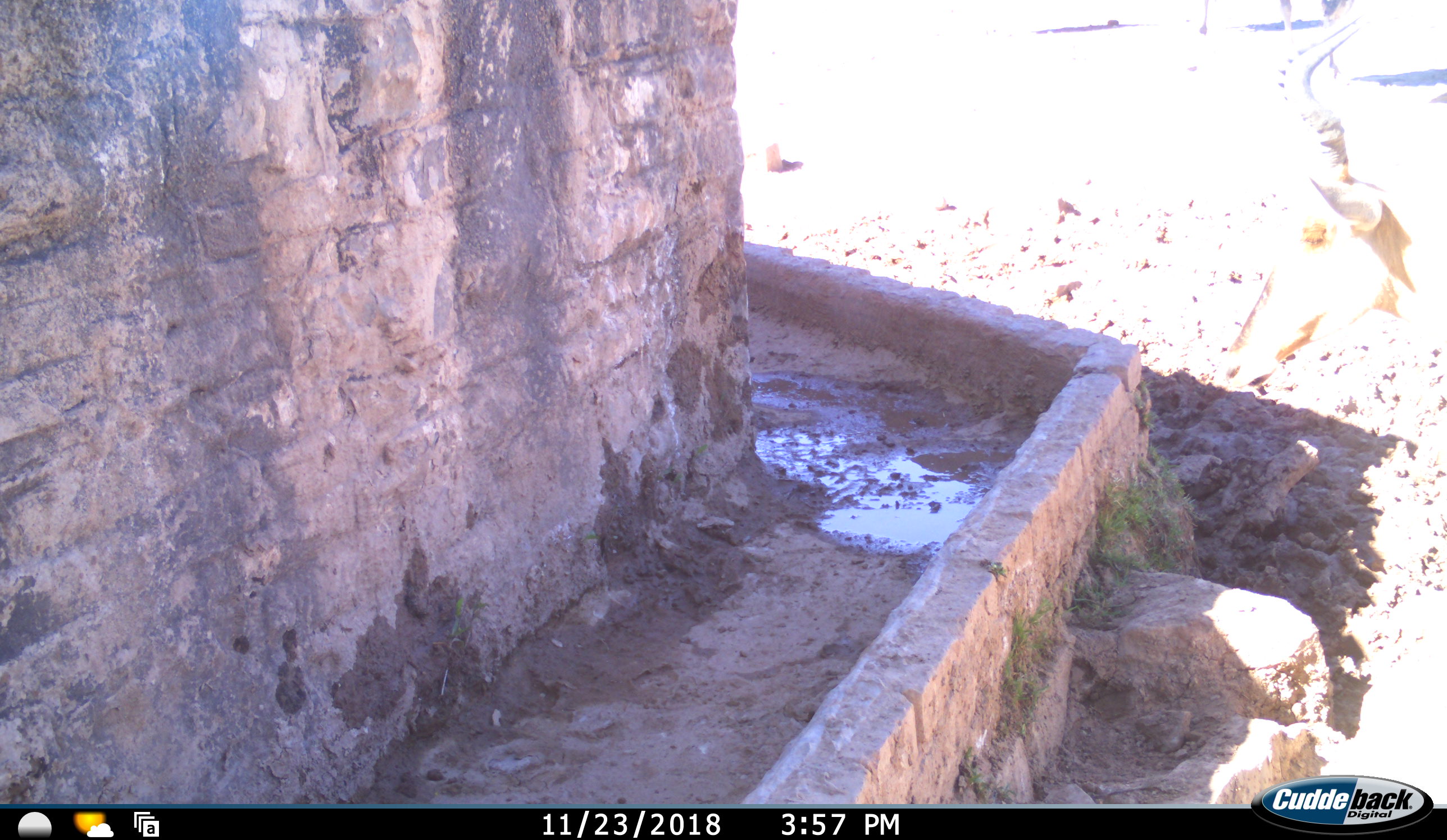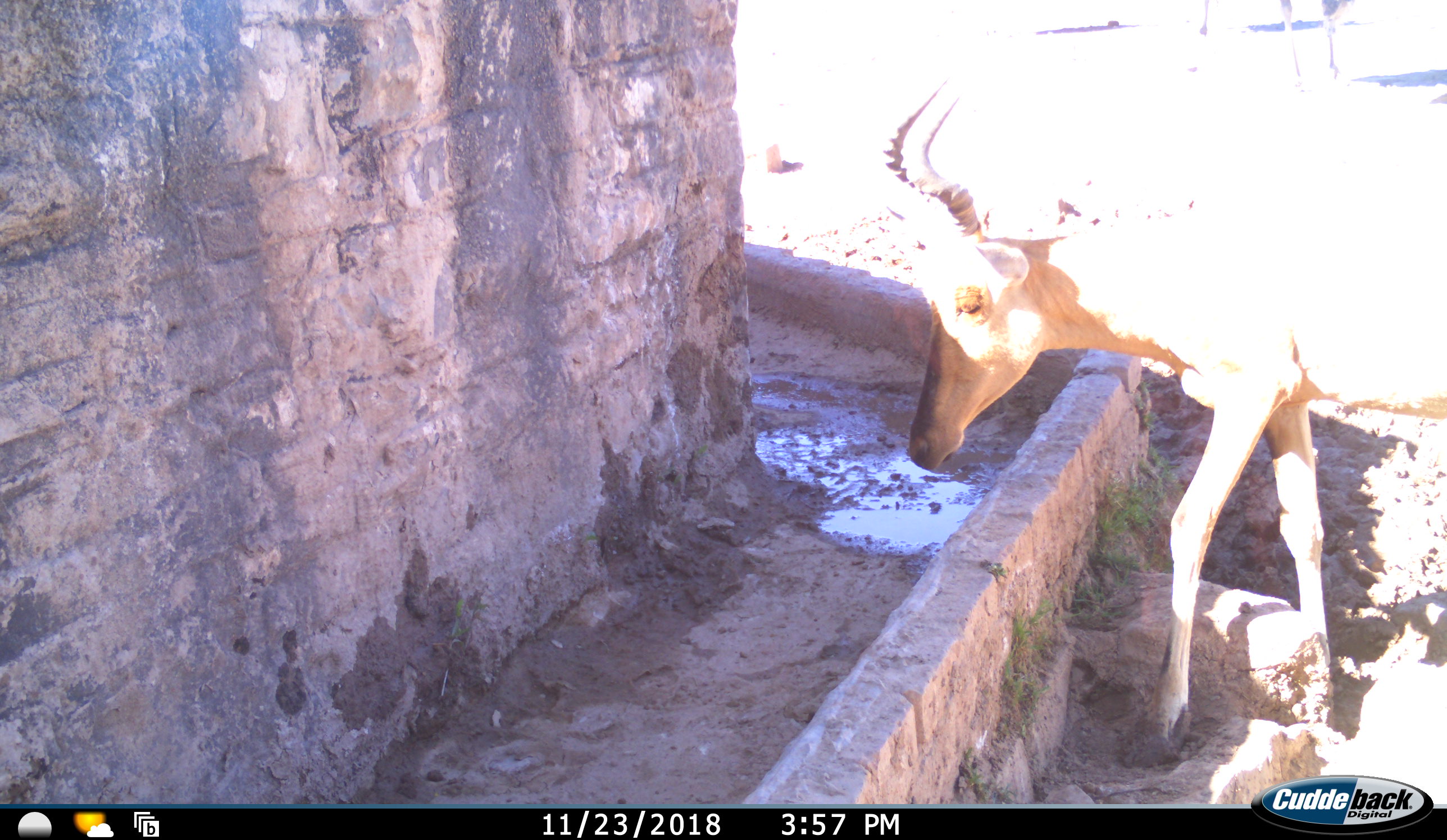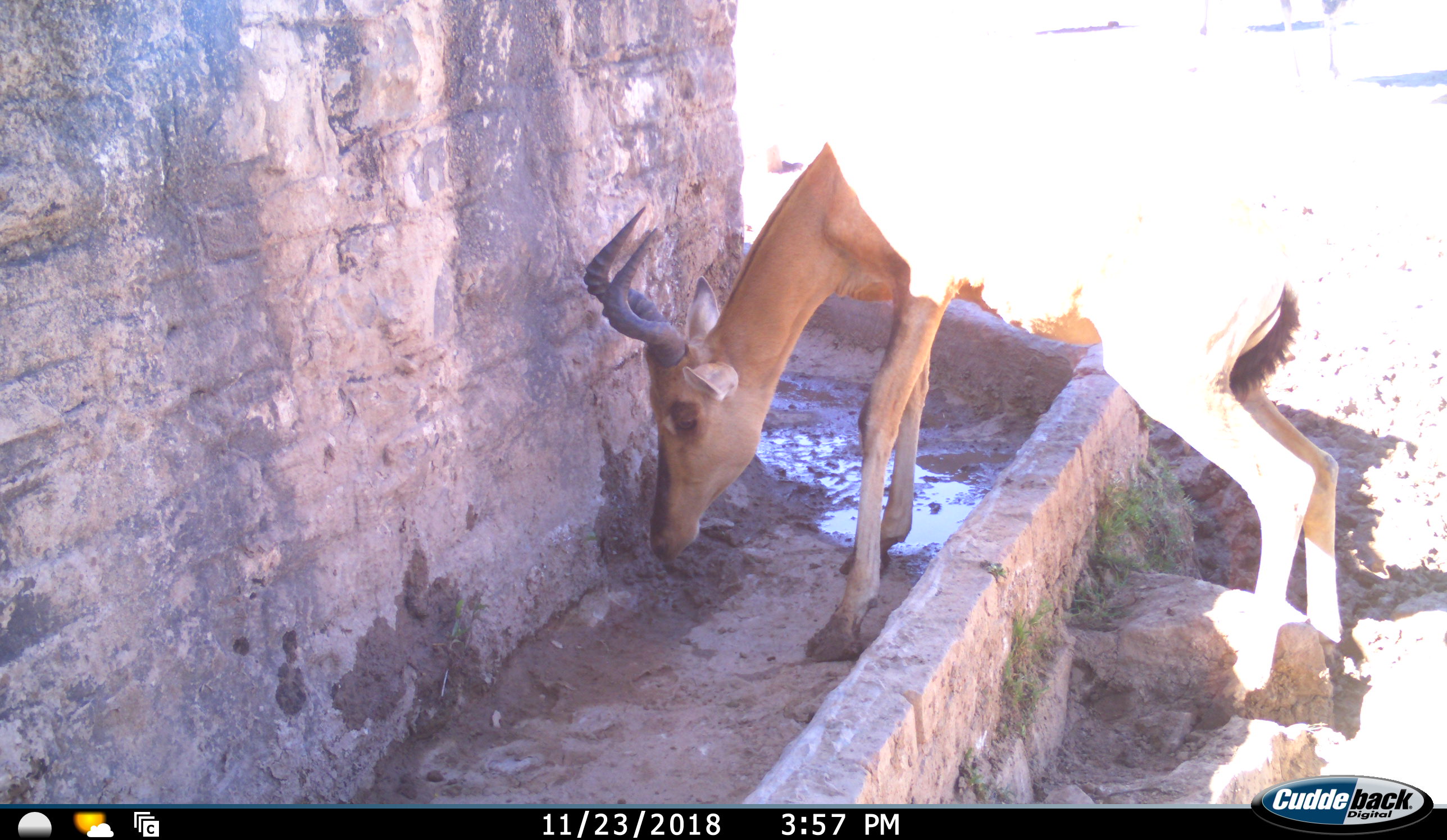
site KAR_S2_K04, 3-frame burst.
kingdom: Animalia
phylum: Chordata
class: Mammalia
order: Artiodactyla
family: Bovidae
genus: Alcelaphus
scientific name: Alcelaphus buselaphus caama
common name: red hartebeest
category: hartebeestred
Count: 1.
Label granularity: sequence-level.